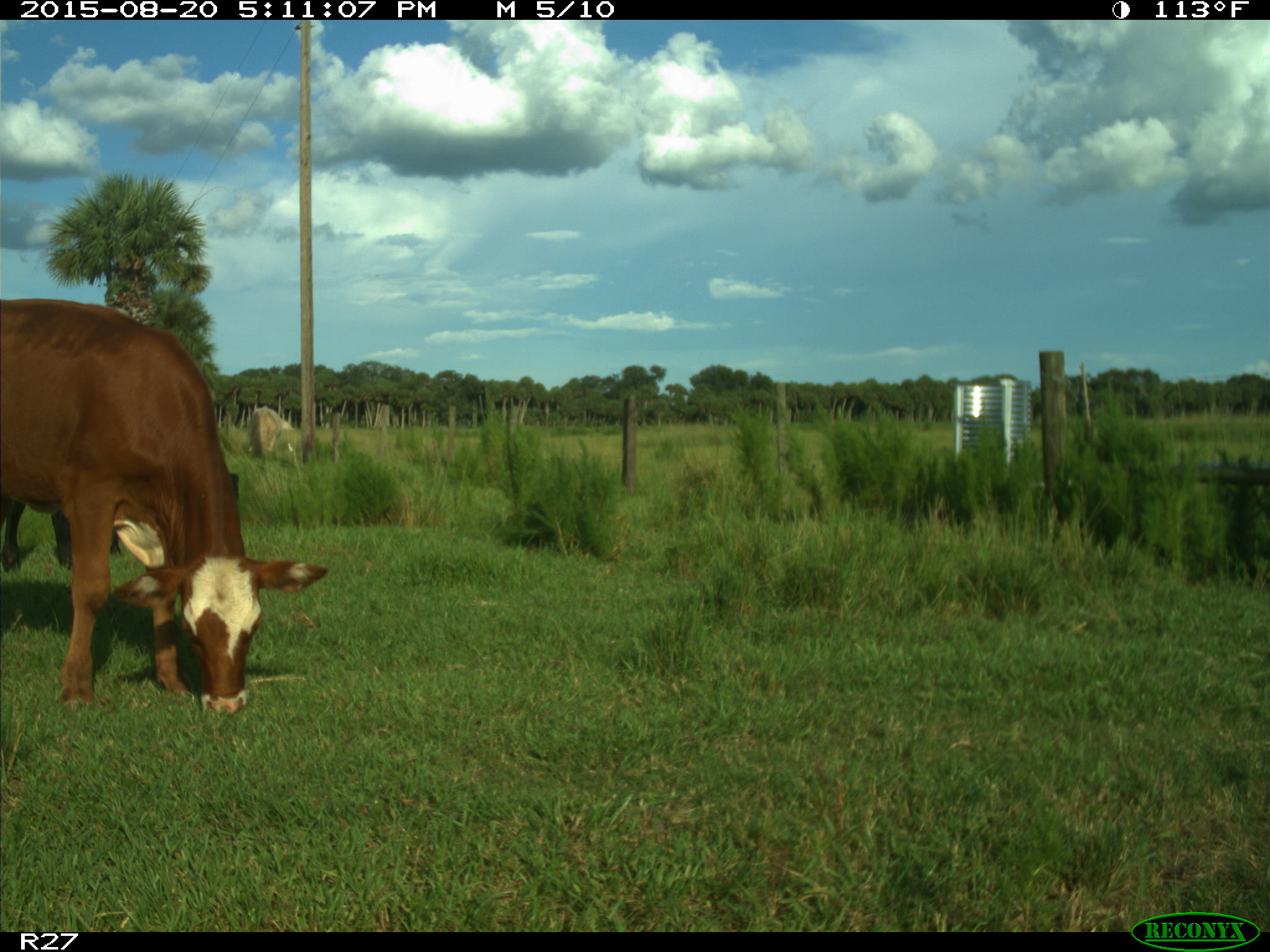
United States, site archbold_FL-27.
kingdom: Animalia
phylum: Chordata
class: Mammalia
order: Artiodactyla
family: Bovidae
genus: Bos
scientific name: Bos taurus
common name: domestic cow